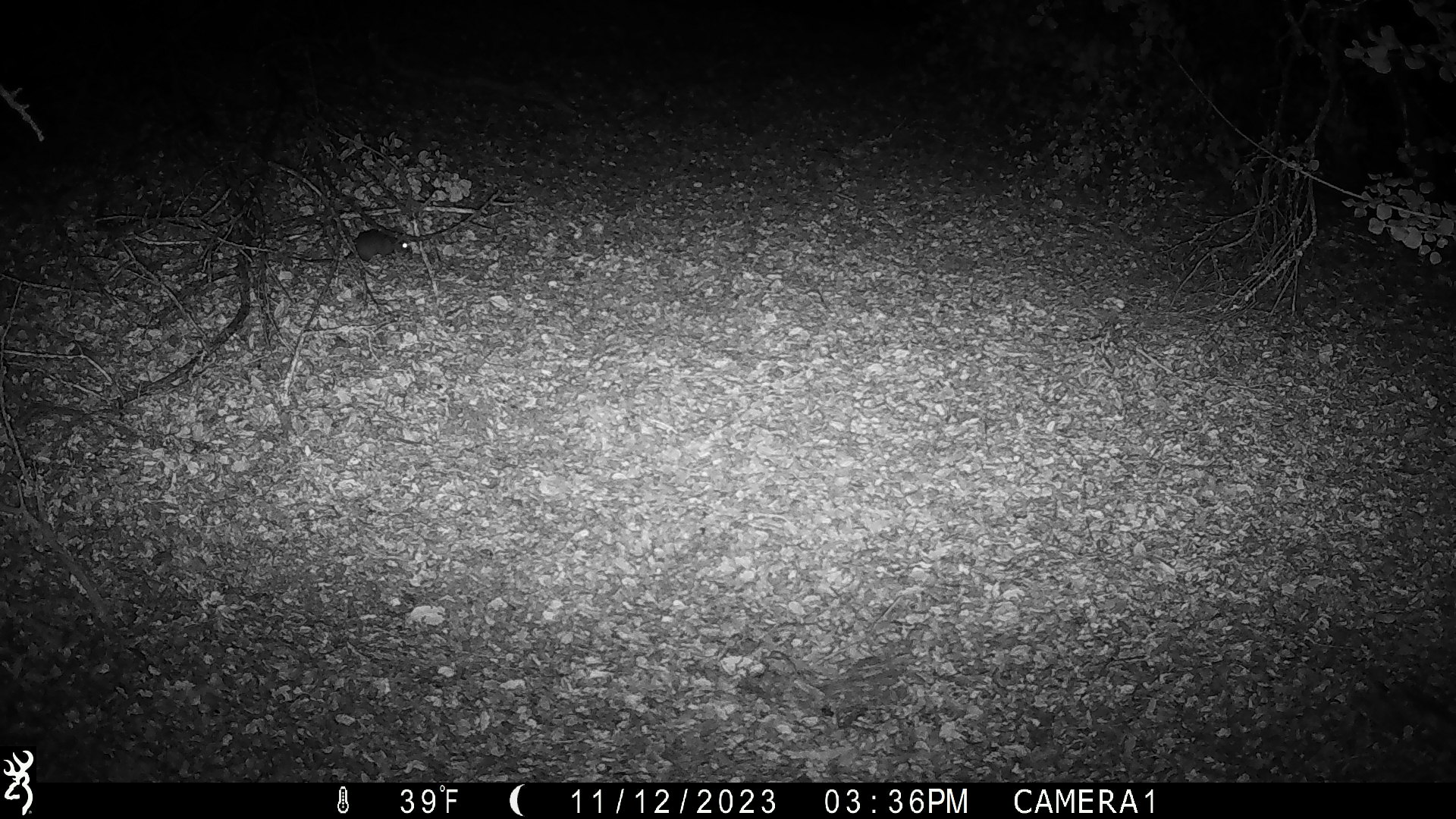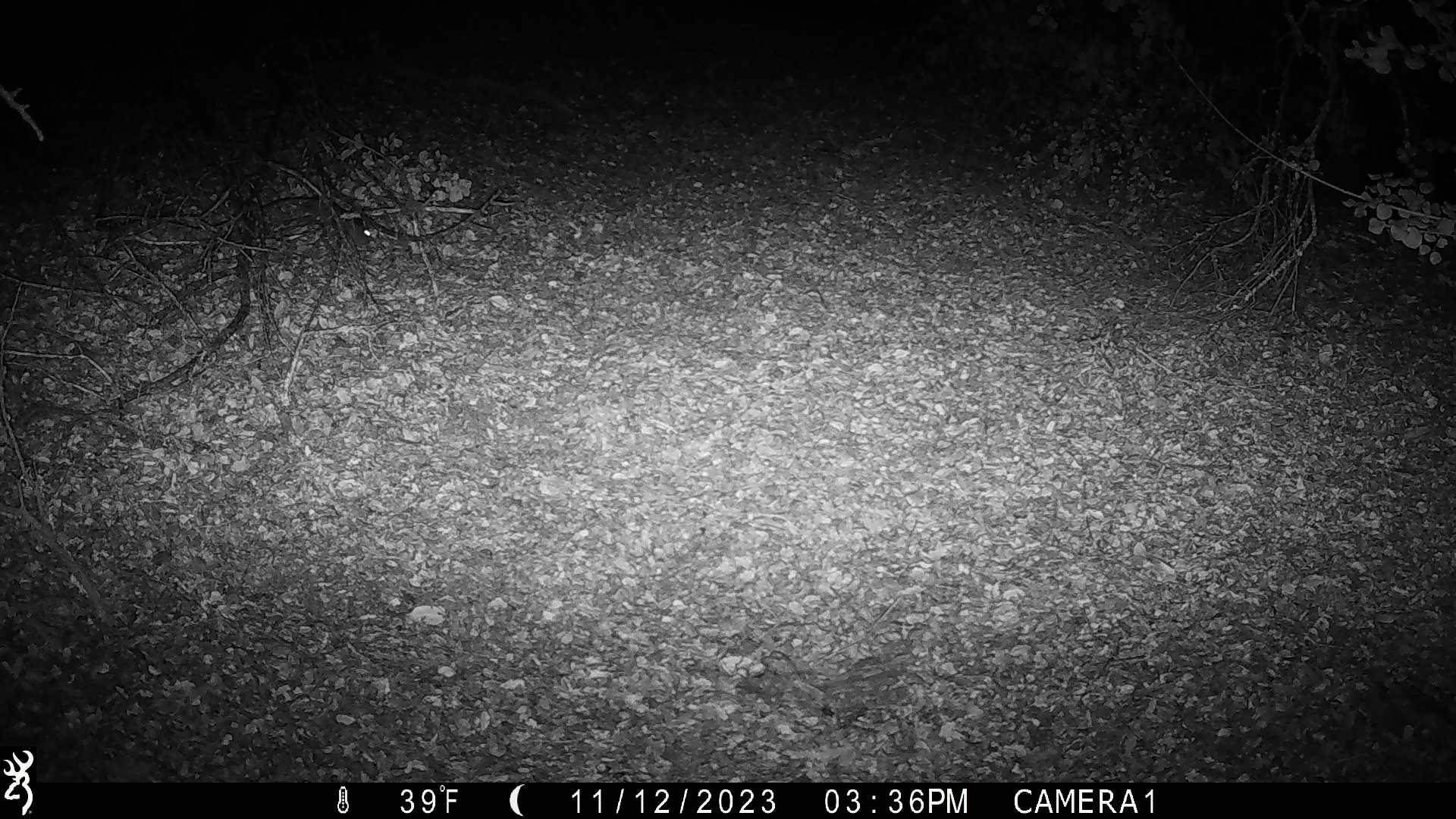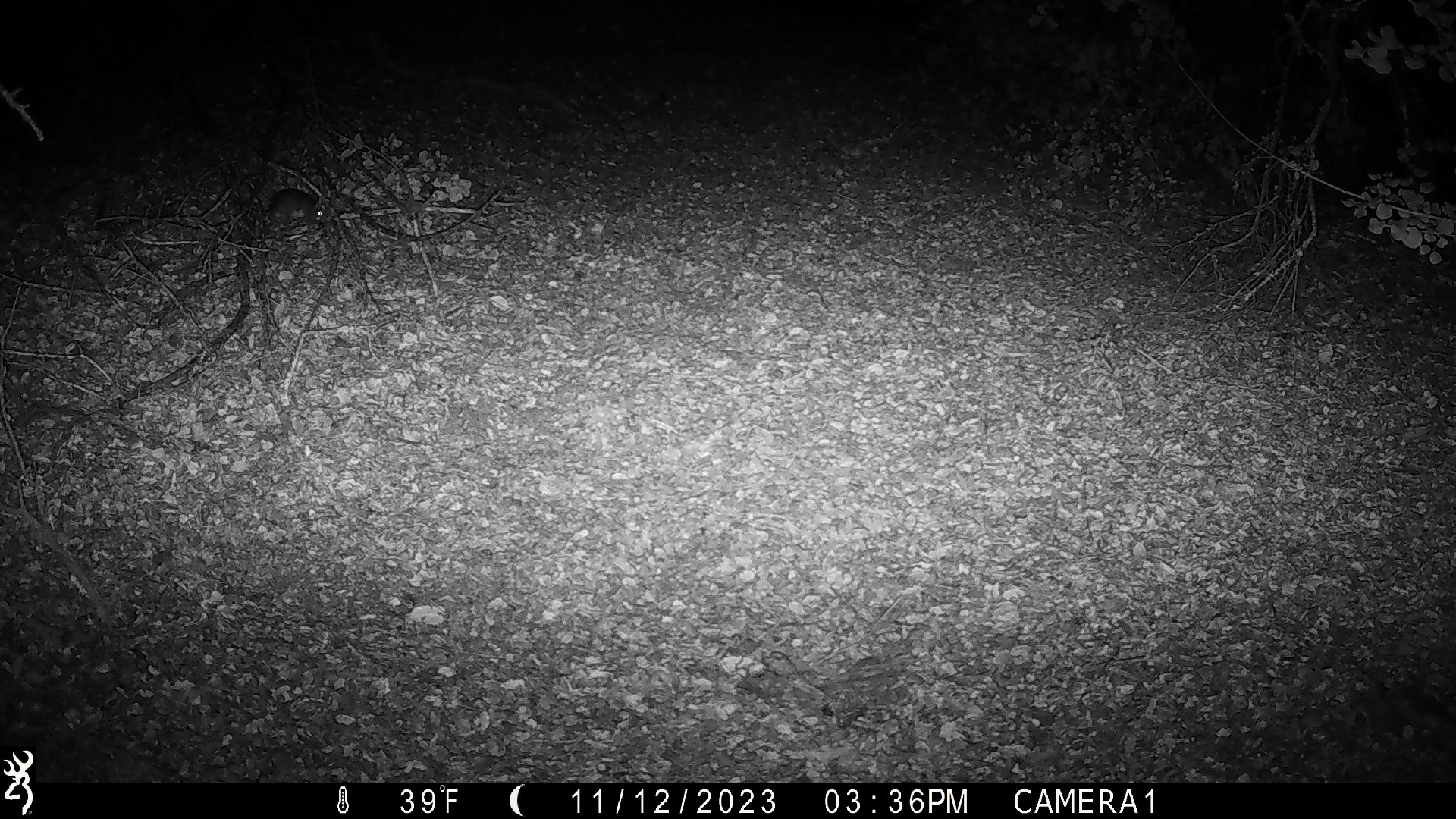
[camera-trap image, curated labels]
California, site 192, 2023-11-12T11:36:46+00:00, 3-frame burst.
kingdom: Animalia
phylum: Chordata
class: Mammalia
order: Rodentia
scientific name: Rodentia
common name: mouse or rat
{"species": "mouse or rat (Rodentia)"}